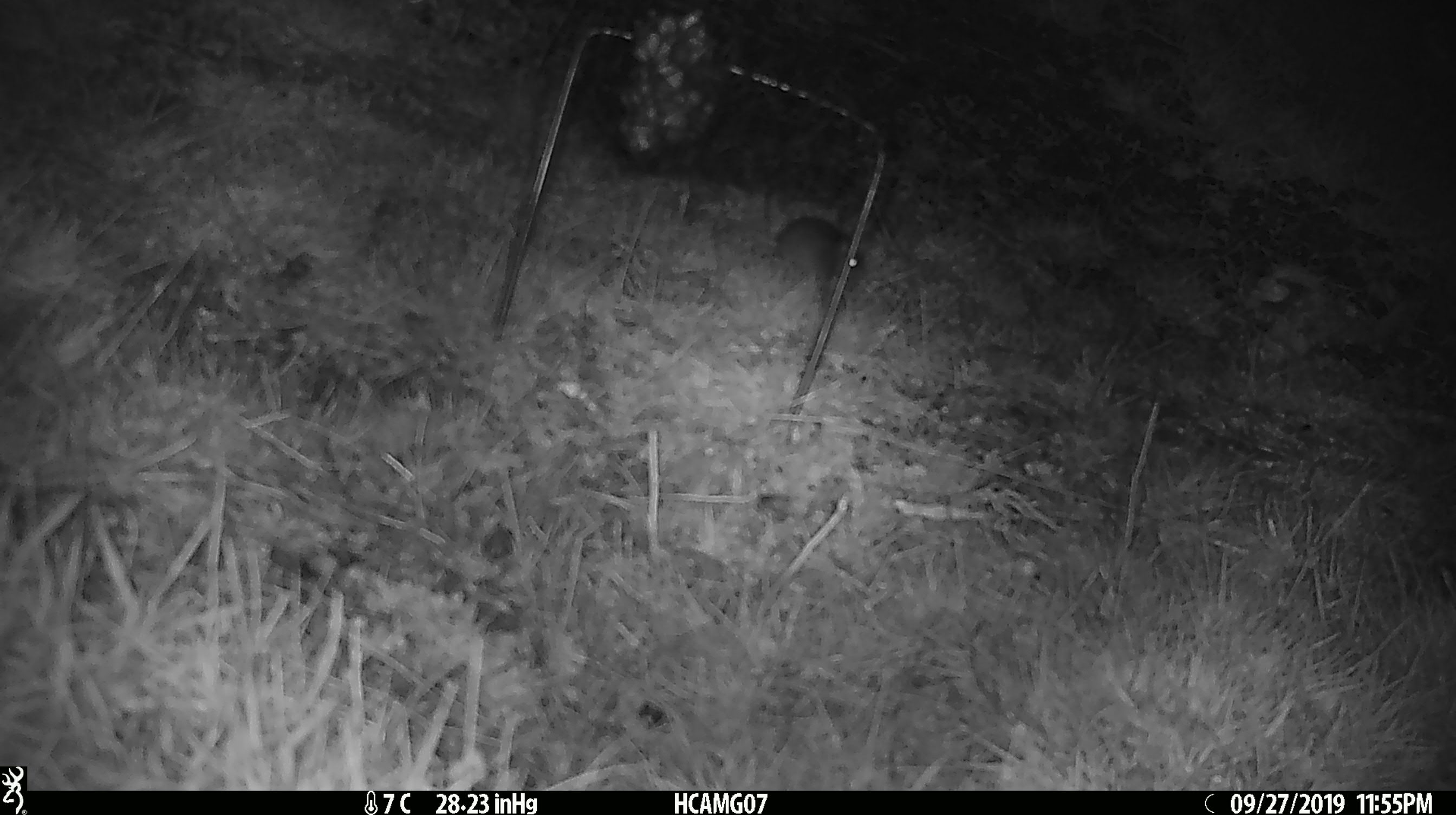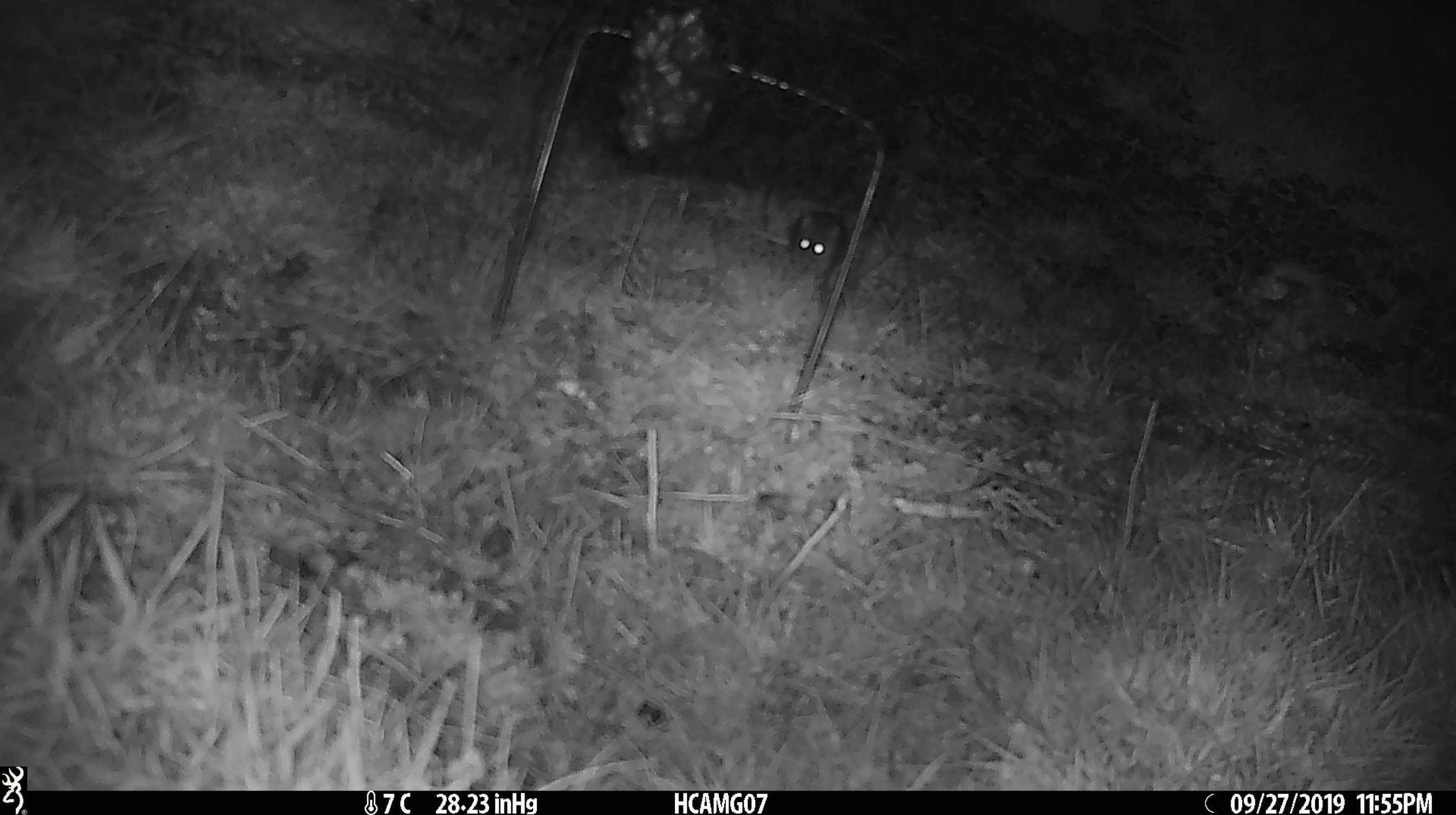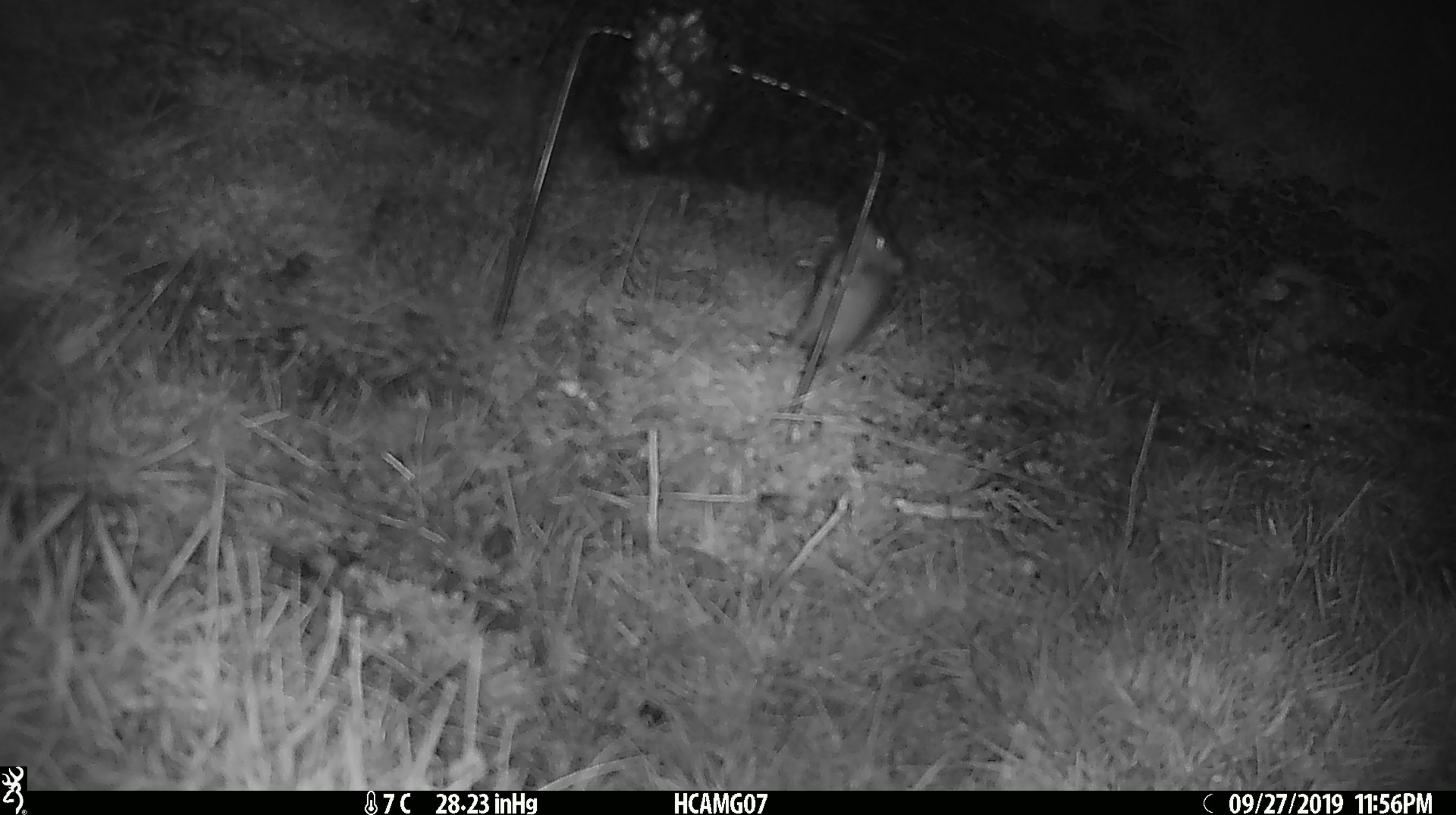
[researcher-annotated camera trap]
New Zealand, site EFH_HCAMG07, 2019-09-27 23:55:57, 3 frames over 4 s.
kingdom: Animalia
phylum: Chordata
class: Mammalia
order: Rodentia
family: Muridae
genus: Mus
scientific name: Mus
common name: mouse